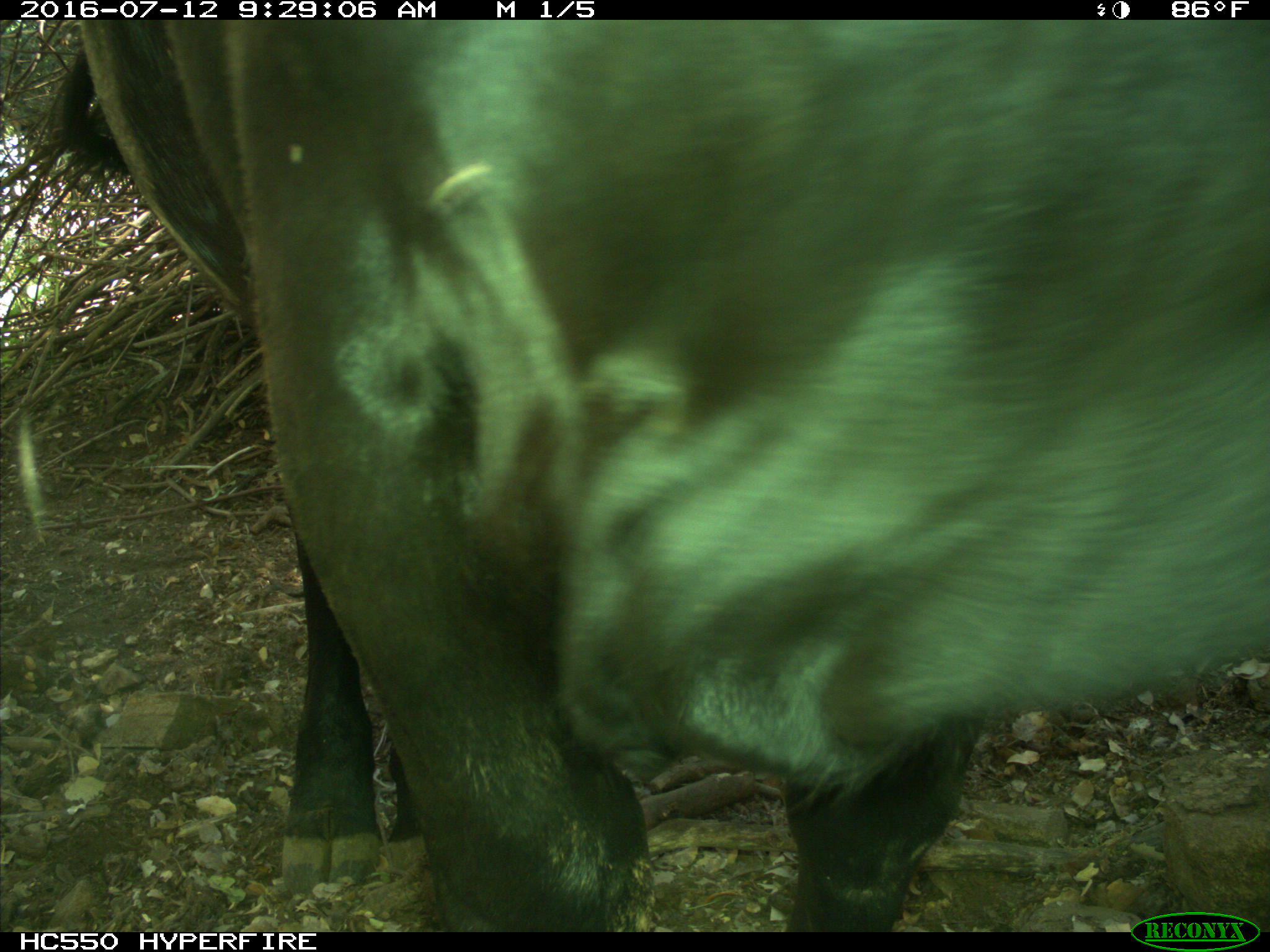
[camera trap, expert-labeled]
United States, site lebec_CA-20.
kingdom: Animalia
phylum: Chordata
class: Mammalia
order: Artiodactyla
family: Bovidae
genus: Bos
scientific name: Bos taurus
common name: domestic cow